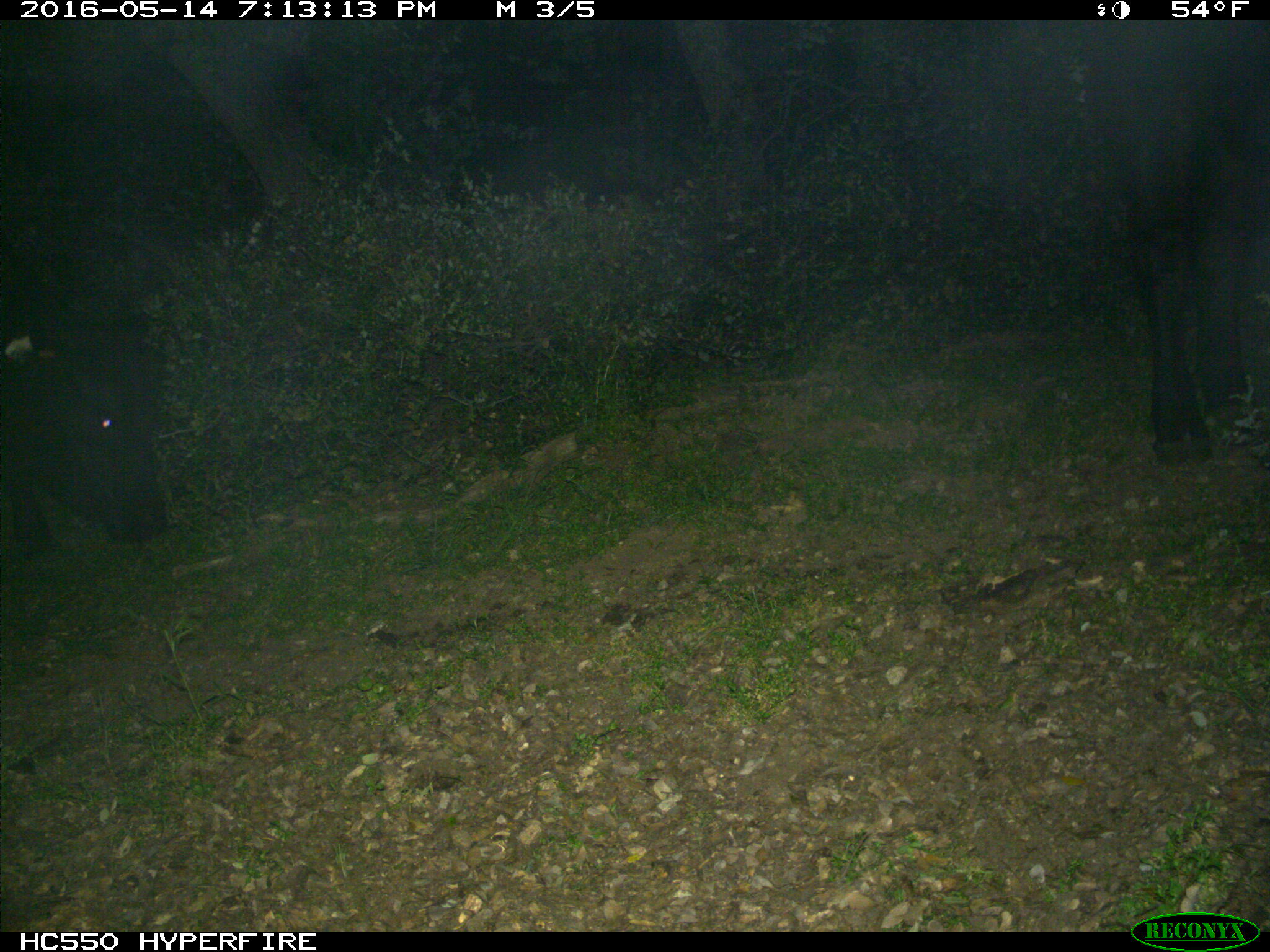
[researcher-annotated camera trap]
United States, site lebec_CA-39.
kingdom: Animalia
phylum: Chordata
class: Mammalia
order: Artiodactyla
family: Bovidae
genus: Bos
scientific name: Bos taurus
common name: domestic cow